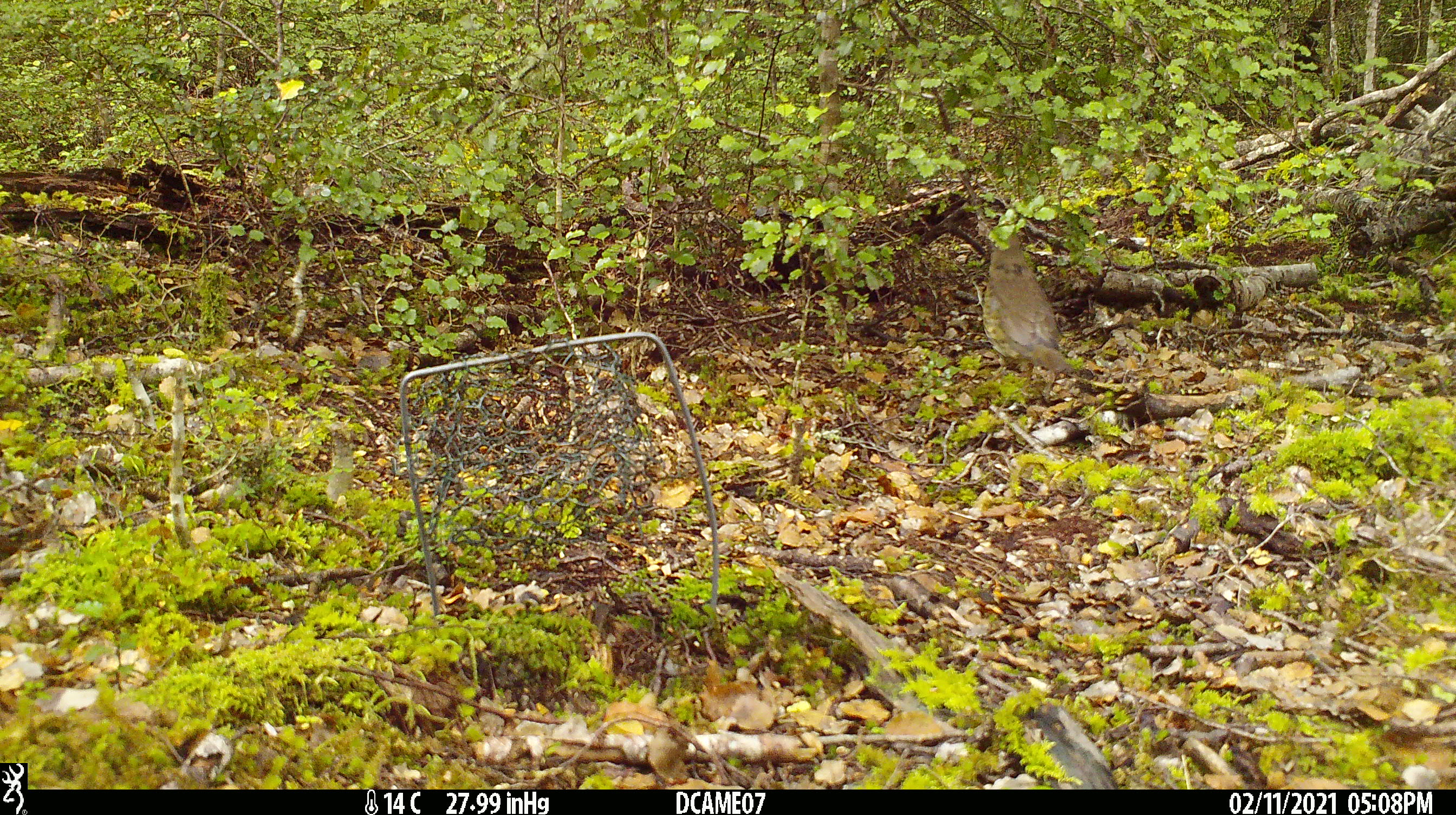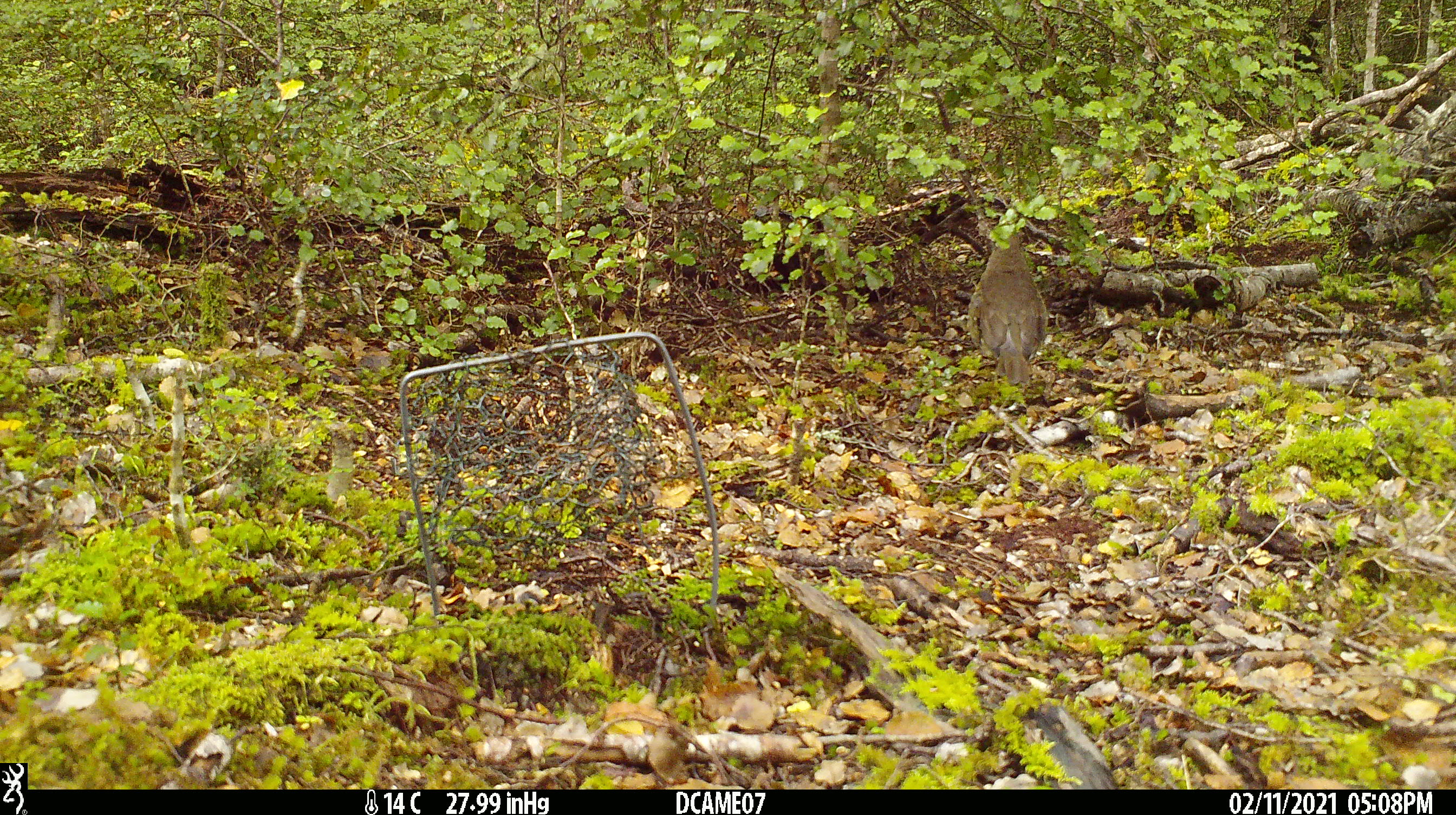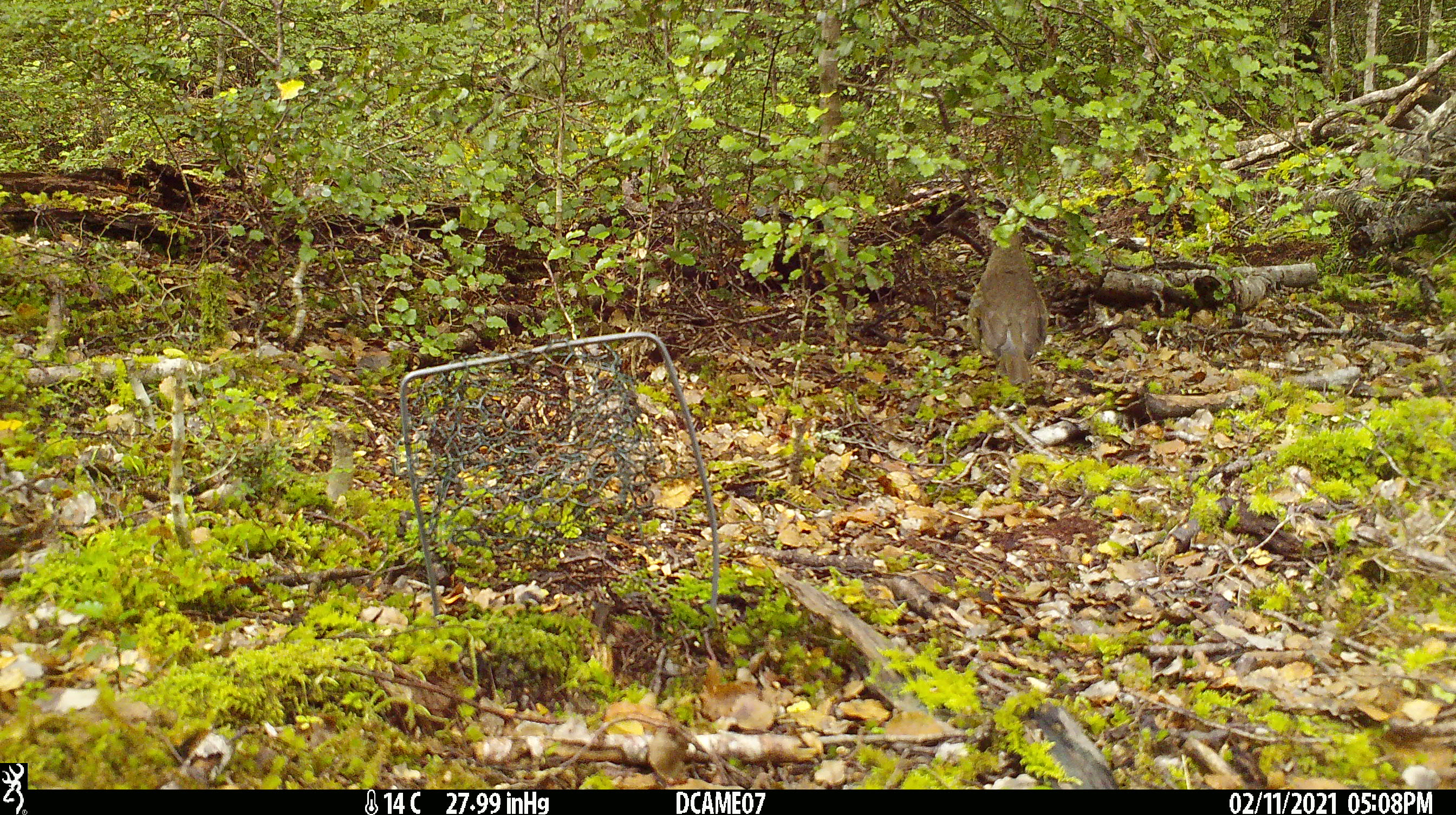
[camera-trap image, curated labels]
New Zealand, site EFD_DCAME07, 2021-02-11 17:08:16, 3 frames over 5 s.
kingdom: Animalia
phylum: Chordata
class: Aves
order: Passeriformes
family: Turdidae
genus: Turdus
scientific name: Turdus philomelos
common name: song thrush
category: thrush